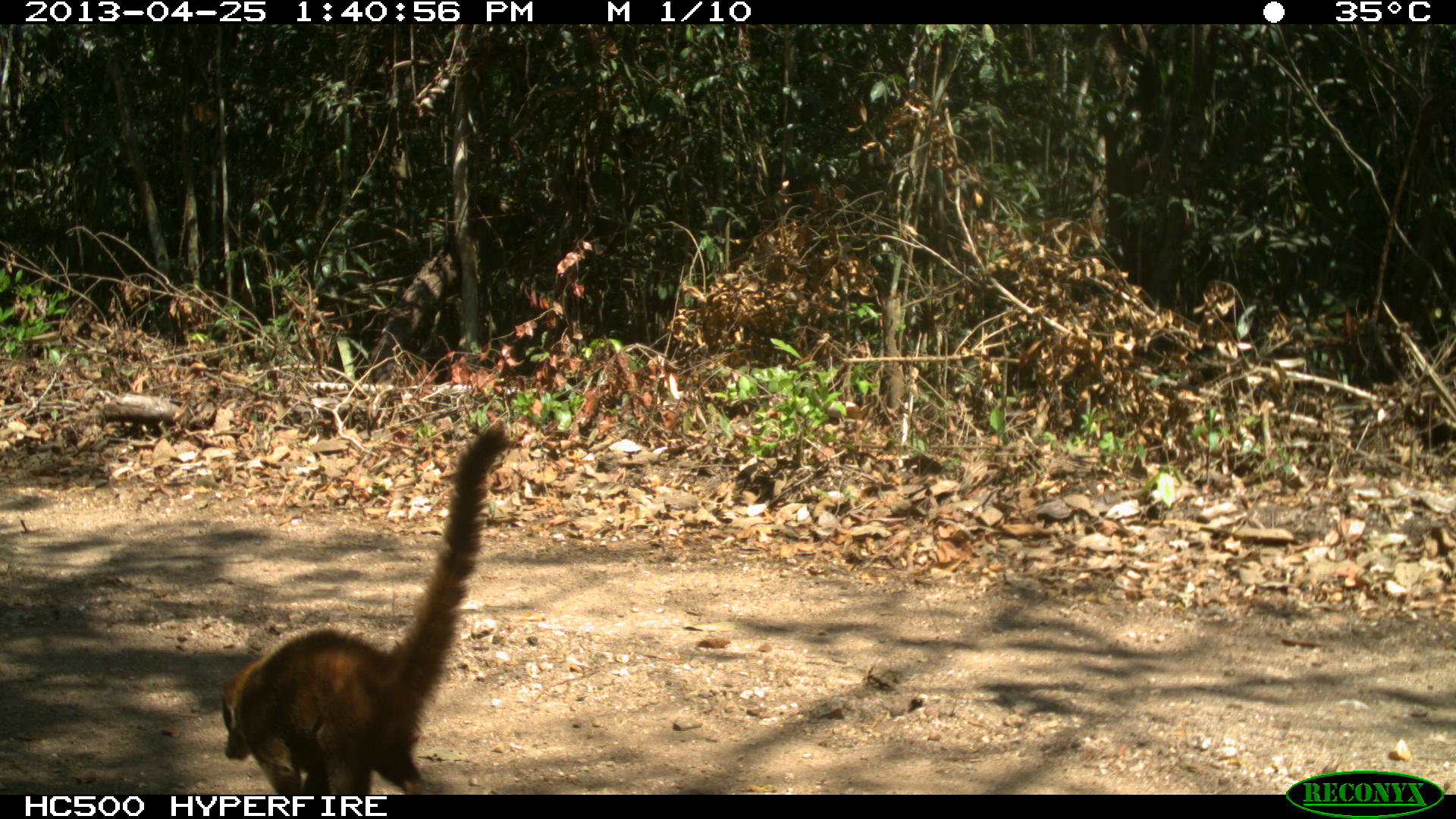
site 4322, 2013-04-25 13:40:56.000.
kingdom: Animalia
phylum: Chordata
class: Mammalia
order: Carnivora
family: Procyonidae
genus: Nasua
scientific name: Nasua narica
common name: white-nosed coati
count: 1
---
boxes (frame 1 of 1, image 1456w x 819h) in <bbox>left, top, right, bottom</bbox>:
nasua narica: <bbox>213, 421, 518, 793</bbox>